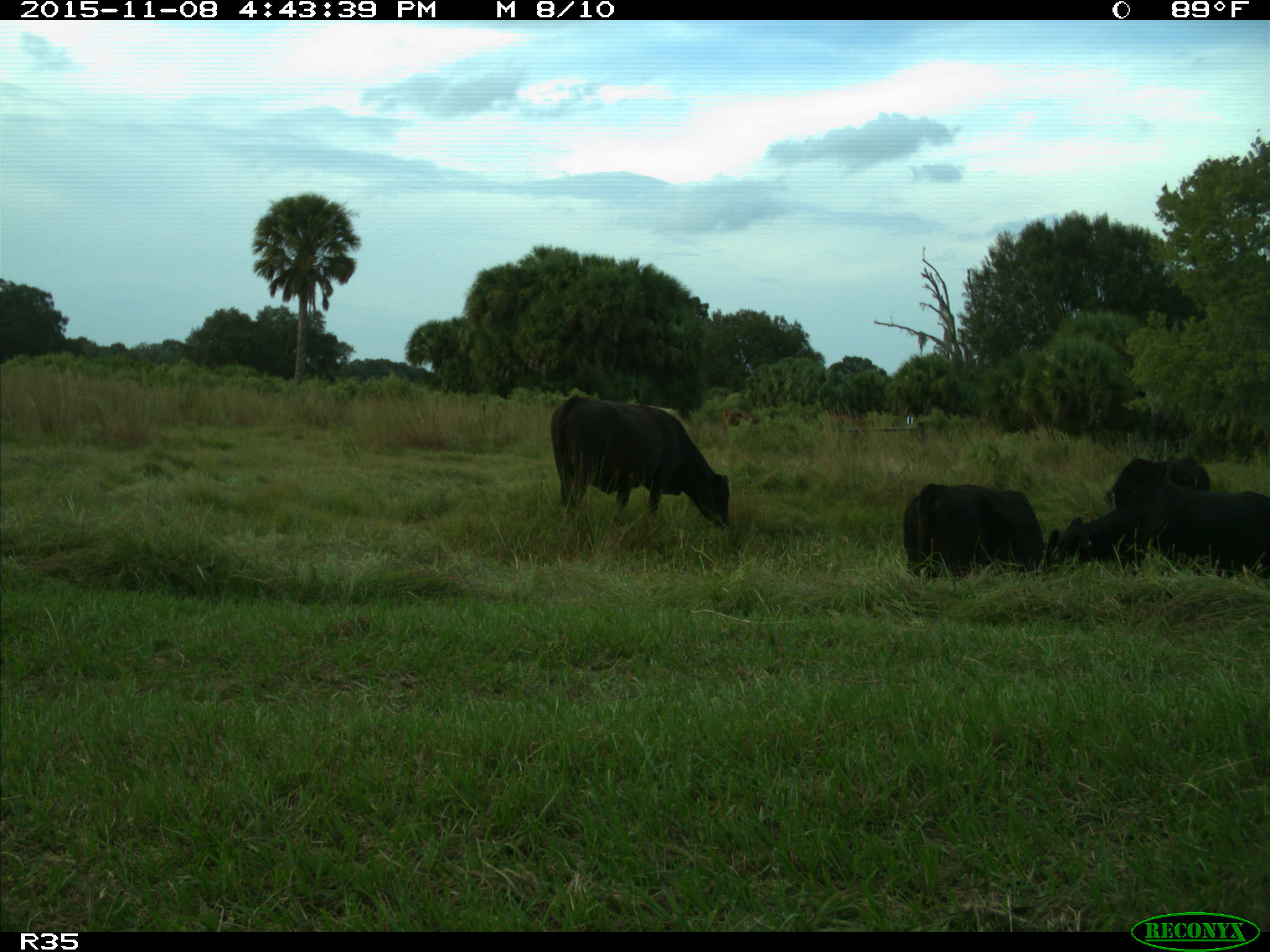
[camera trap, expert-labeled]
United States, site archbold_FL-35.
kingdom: Animalia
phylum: Chordata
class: Mammalia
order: Artiodactyla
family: Bovidae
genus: Bos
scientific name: Bos taurus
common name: domestic cow